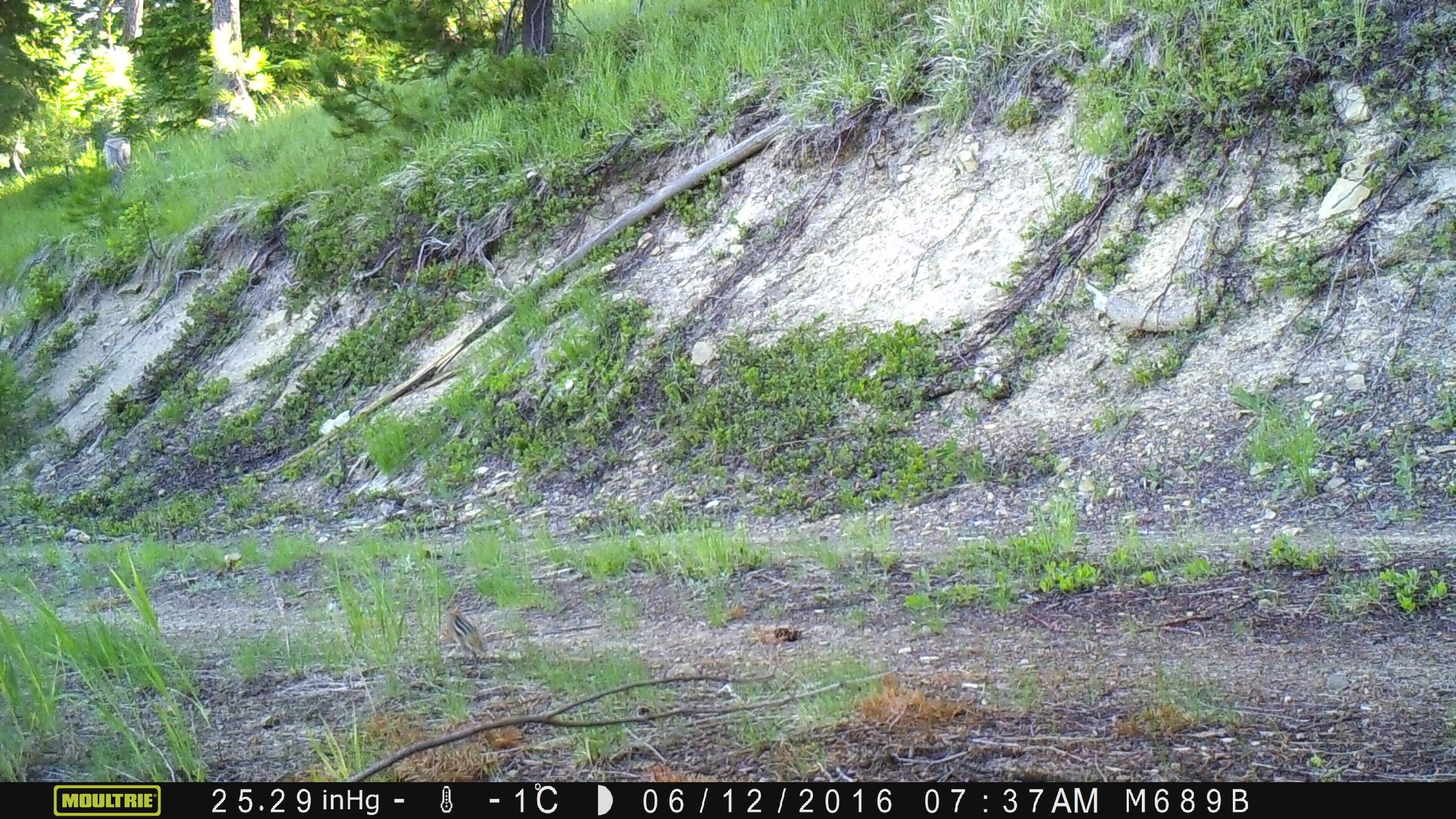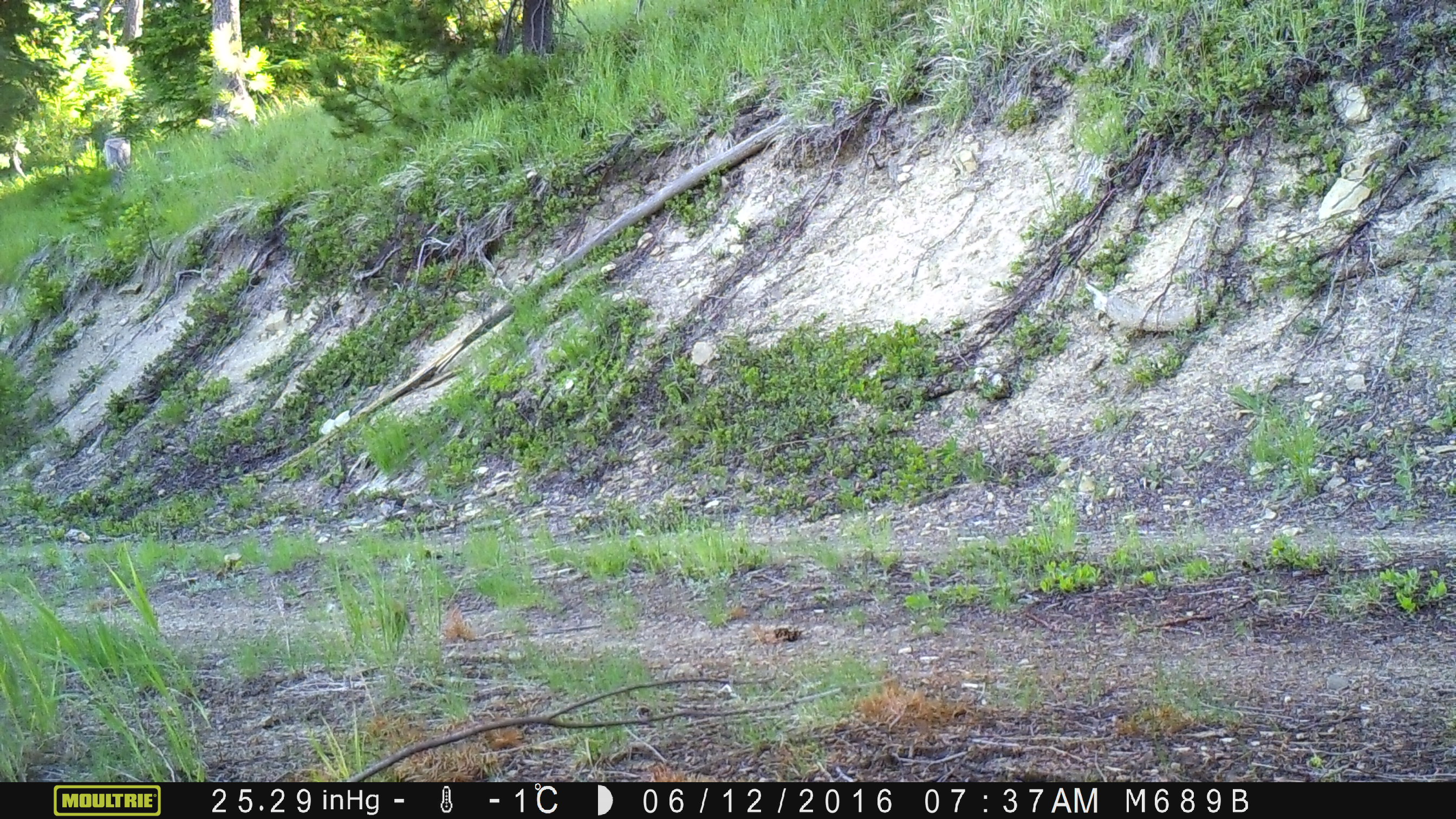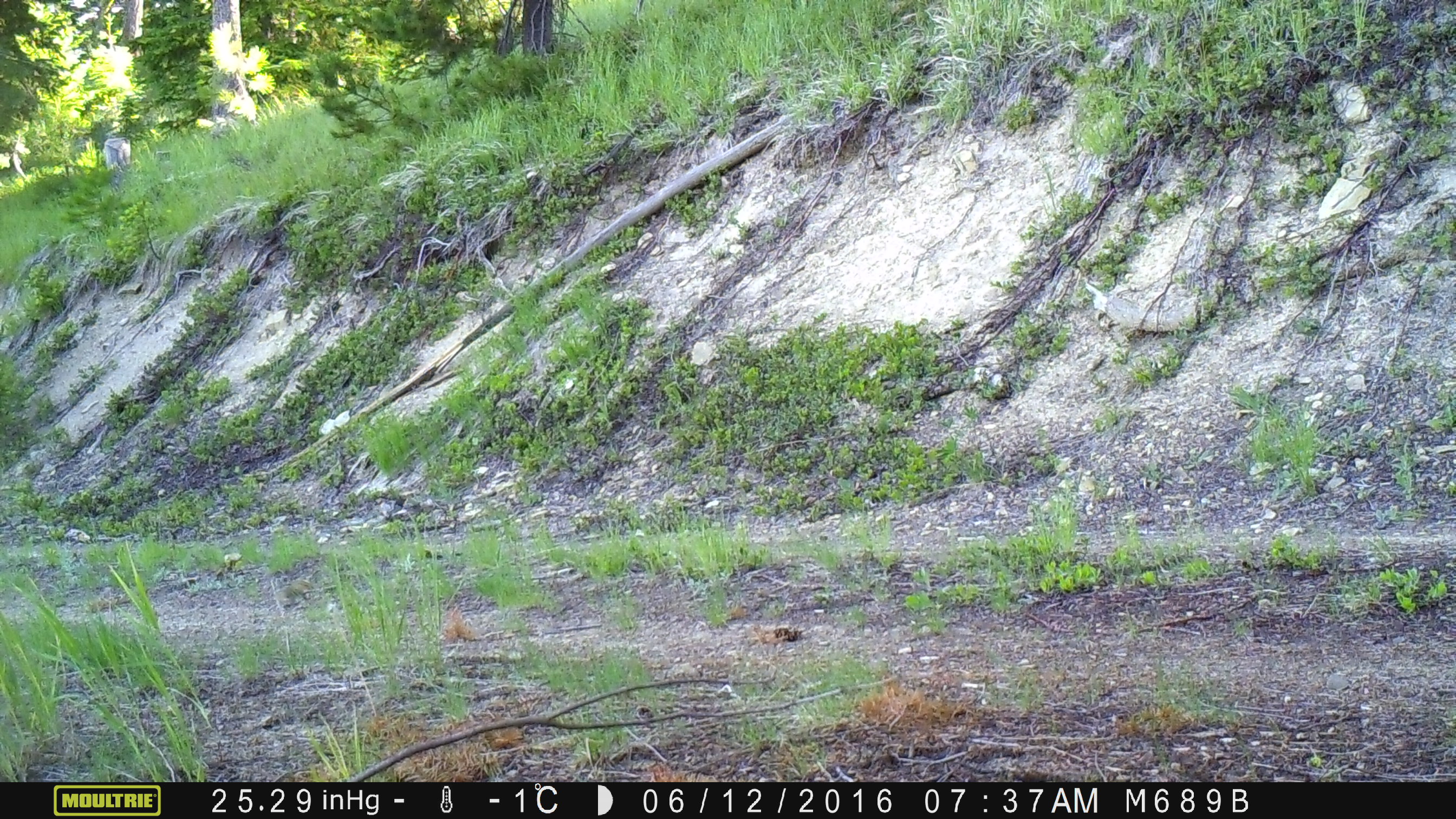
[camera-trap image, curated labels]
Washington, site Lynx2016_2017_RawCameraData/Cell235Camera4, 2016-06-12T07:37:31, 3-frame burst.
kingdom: Animalia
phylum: Chordata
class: Mammalia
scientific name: Mammalia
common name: small mammal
Small mammal (Mammalia). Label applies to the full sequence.